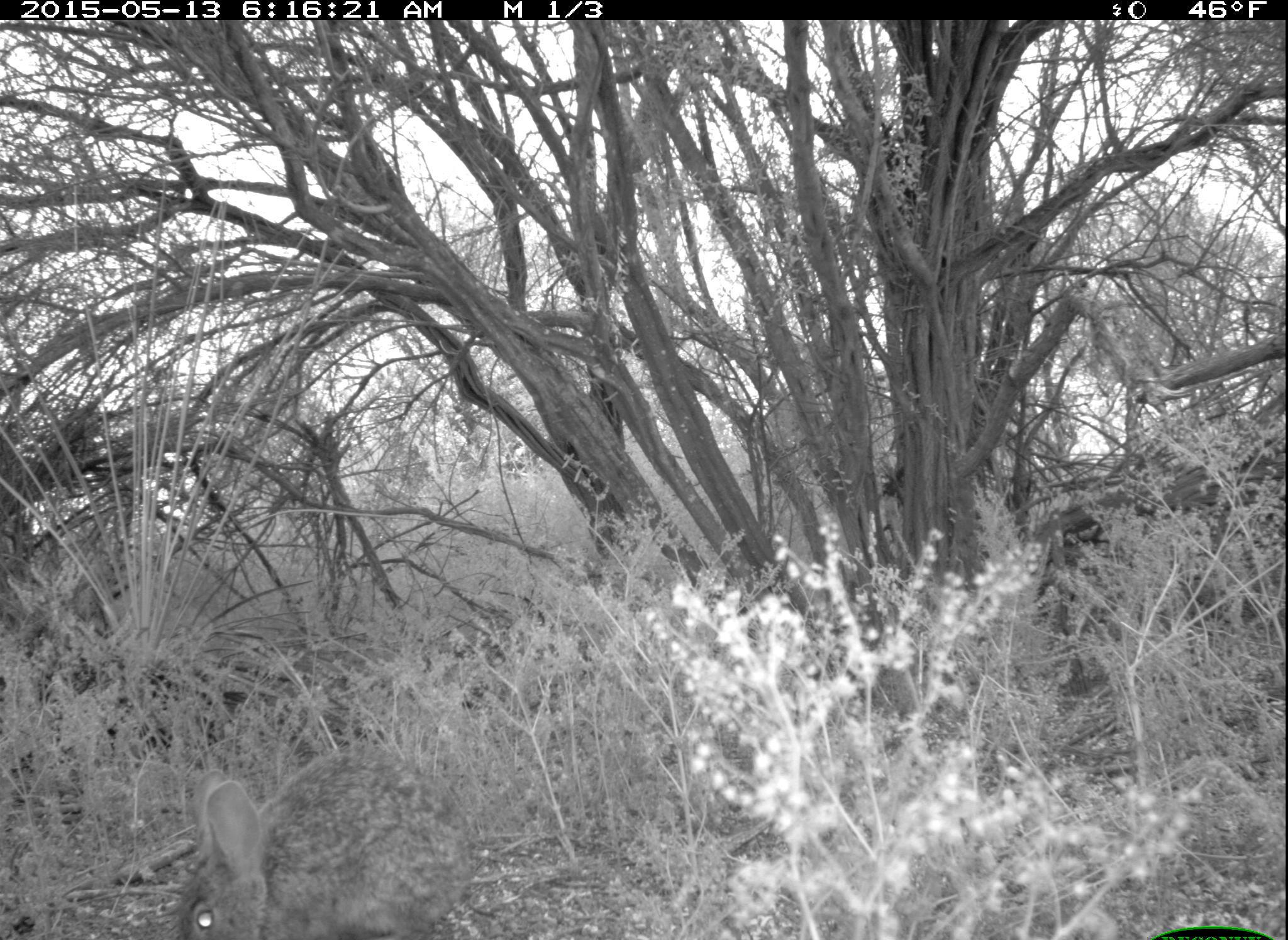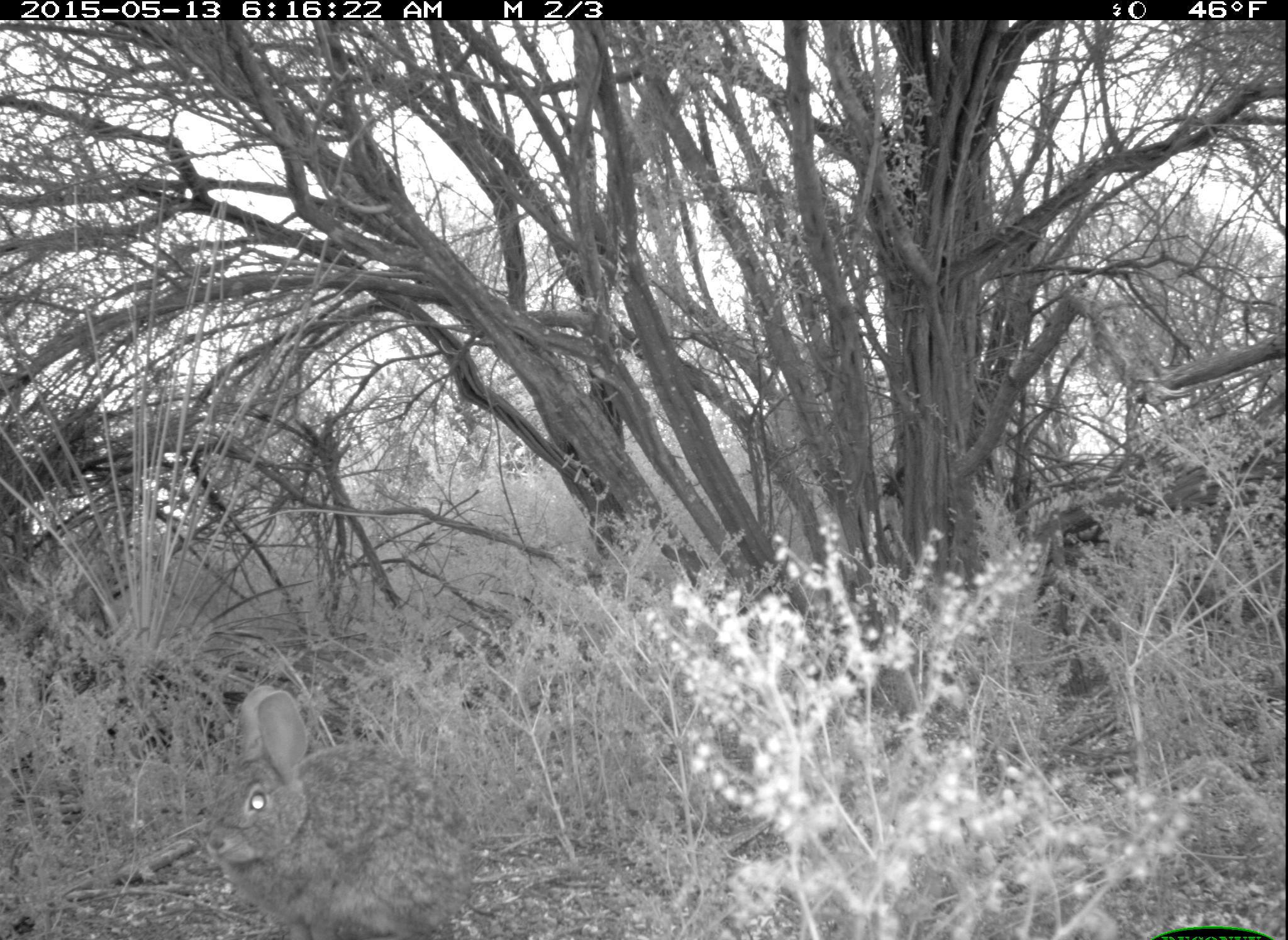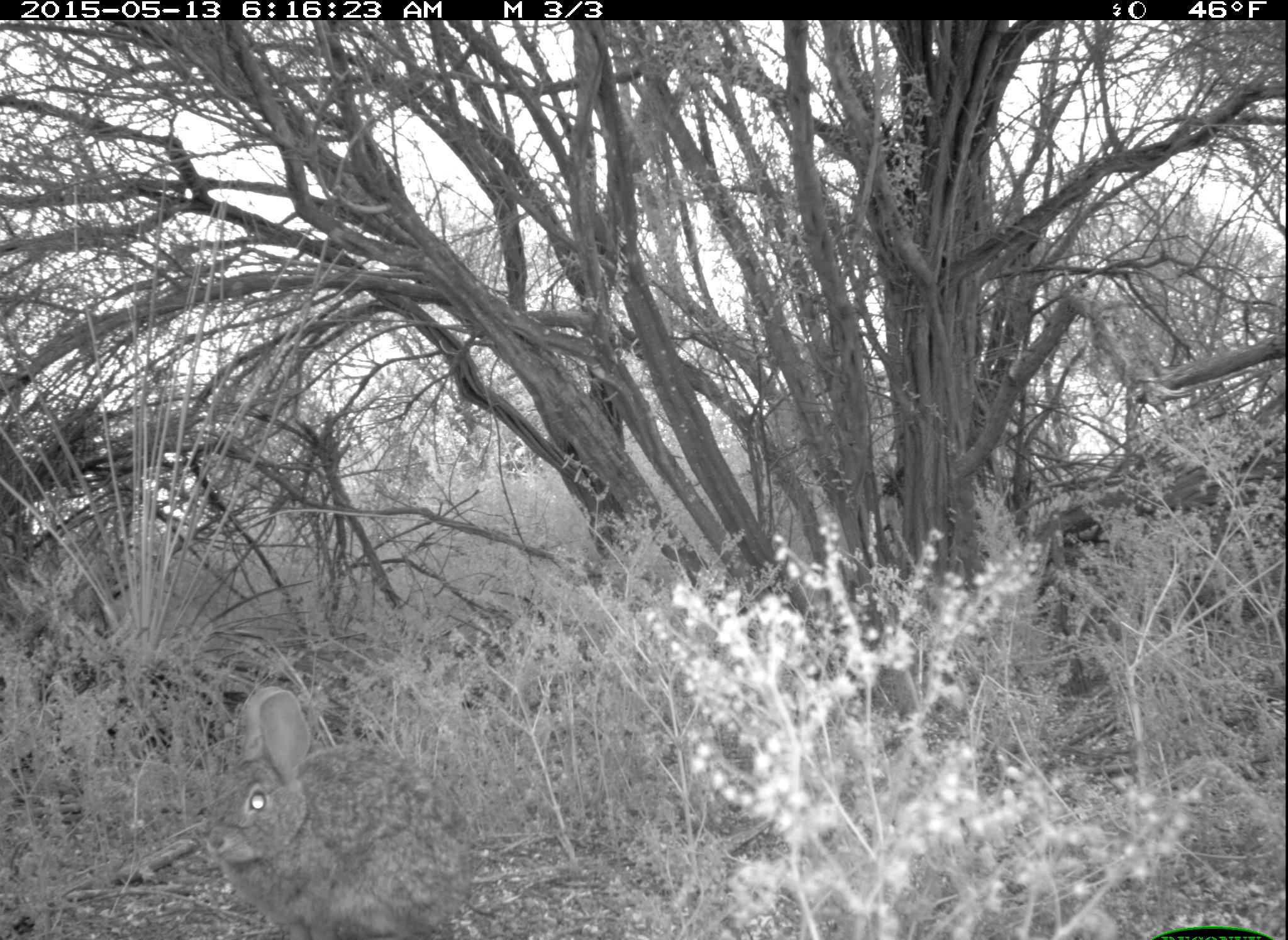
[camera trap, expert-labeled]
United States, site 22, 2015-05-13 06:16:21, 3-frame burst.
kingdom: Animalia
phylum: Chordata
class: Mammalia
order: Lagomorpha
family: Leporidae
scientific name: Leporidae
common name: rabbits and hares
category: rabbit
Rabbit (rabbits and hares) (Leporidae).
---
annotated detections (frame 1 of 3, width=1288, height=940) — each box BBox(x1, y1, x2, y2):
rabbit: BBox(171, 741, 483, 938)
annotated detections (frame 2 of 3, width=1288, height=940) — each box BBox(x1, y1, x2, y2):
rabbit: BBox(214, 686, 468, 940)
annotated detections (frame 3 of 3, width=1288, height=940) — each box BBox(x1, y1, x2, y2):
rabbit: BBox(211, 684, 479, 938)